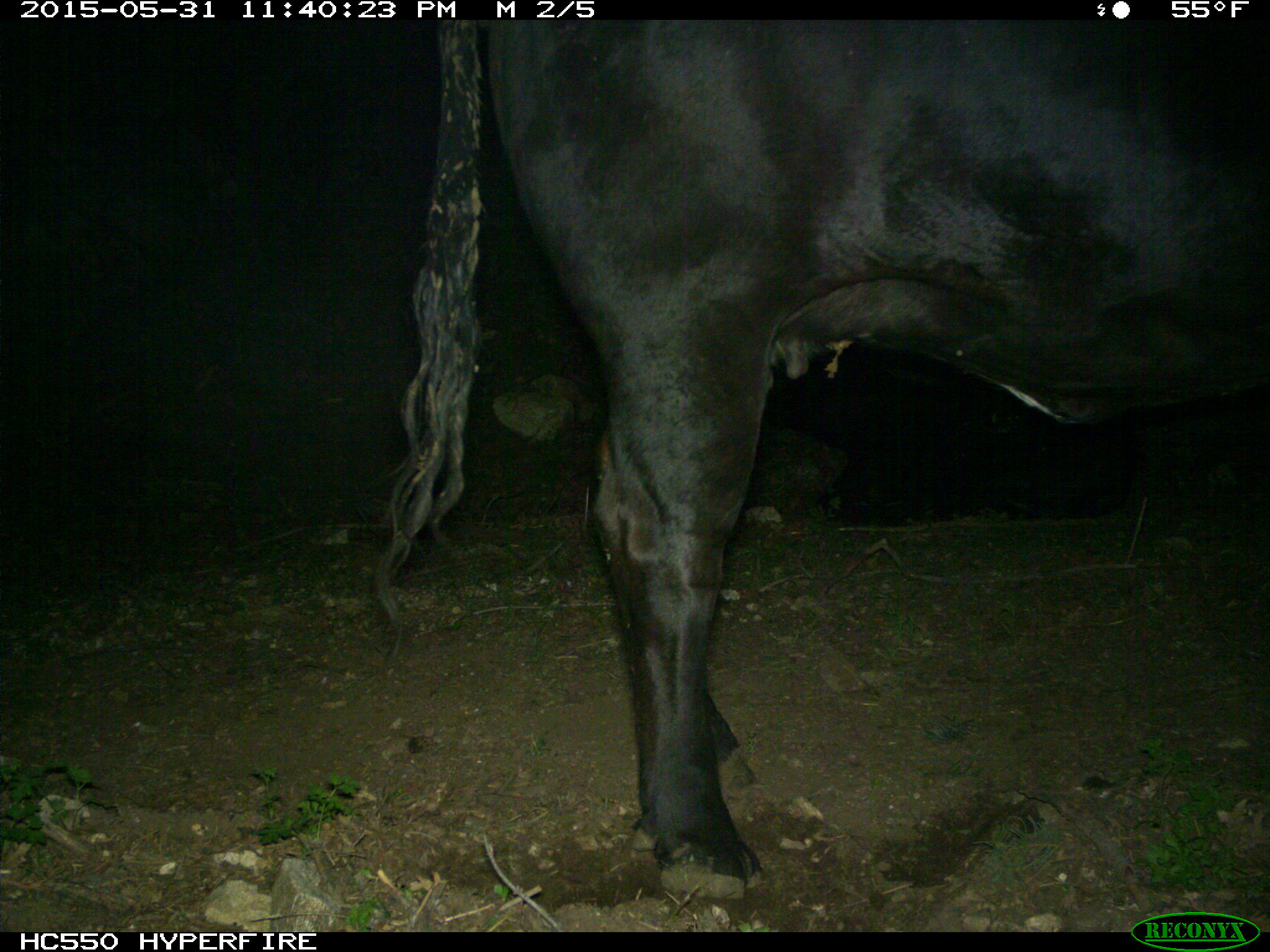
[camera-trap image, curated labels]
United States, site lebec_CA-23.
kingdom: Animalia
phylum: Chordata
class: Mammalia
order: Artiodactyla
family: Bovidae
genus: Bos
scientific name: Bos taurus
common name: domestic cow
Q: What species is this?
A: Bos taurus (domestic cow).